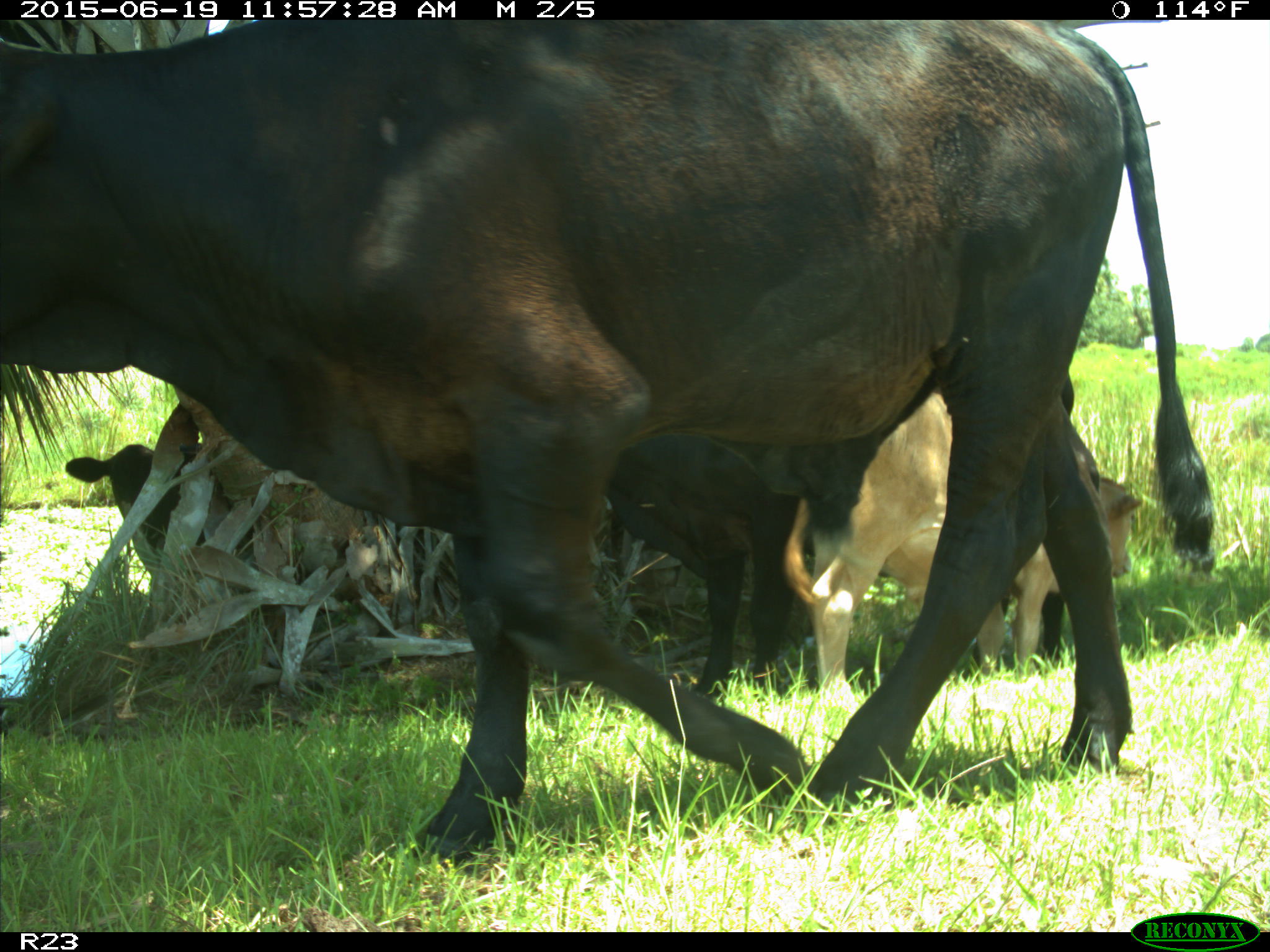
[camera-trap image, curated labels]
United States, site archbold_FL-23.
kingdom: Animalia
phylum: Chordata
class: Mammalia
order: Artiodactyla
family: Bovidae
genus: Bos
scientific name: Bos taurus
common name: domestic cow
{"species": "Bos taurus (domestic cow)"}